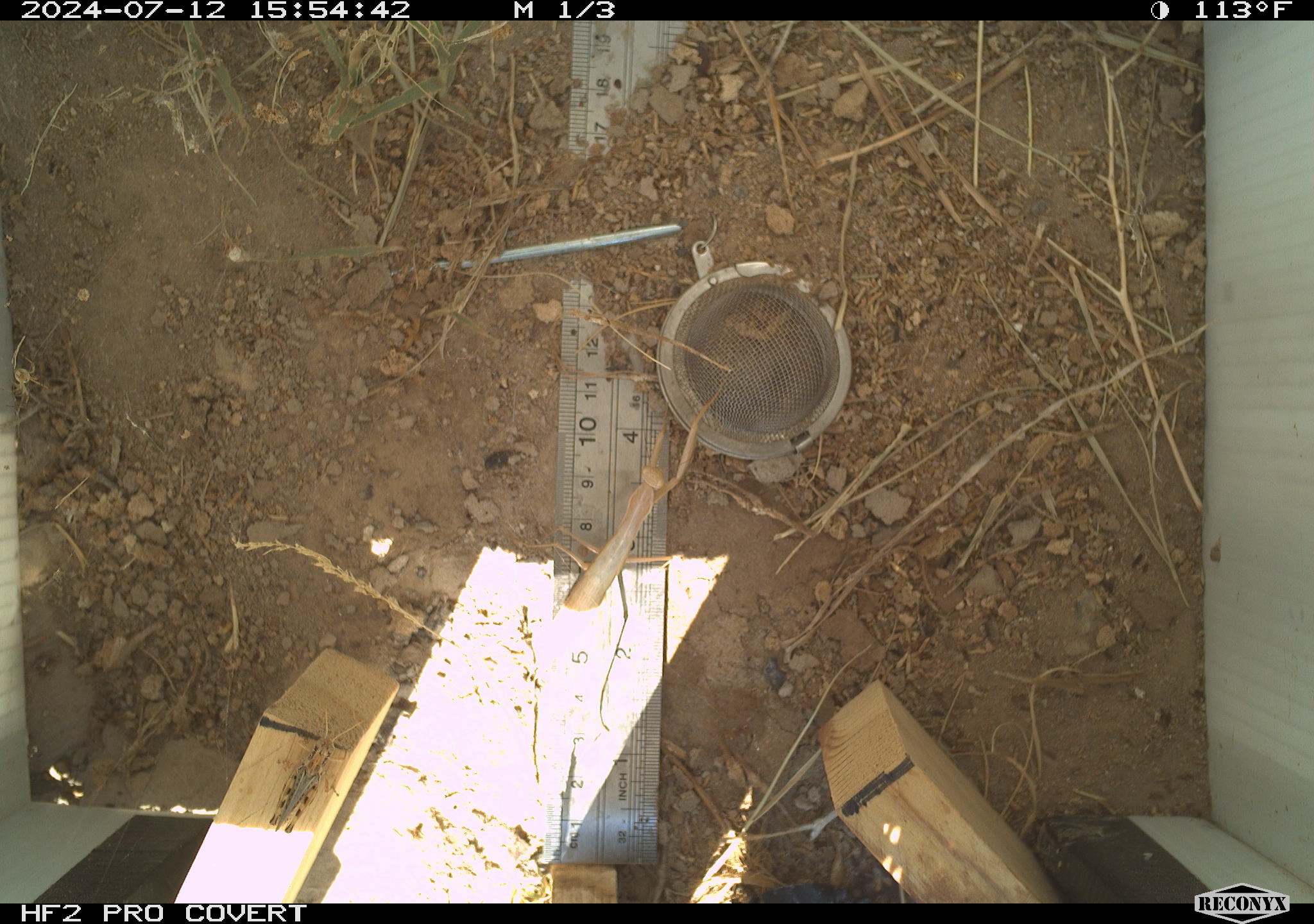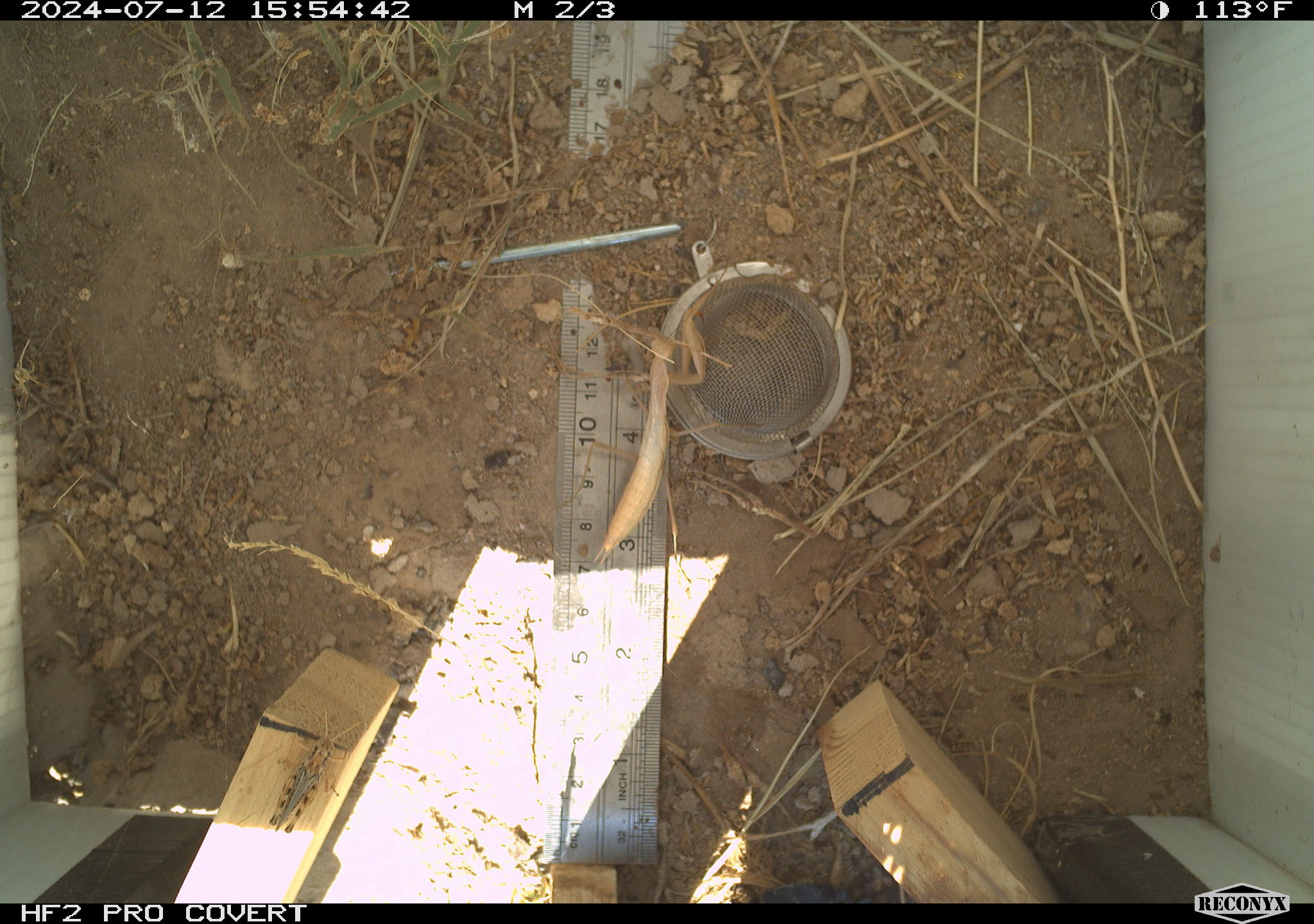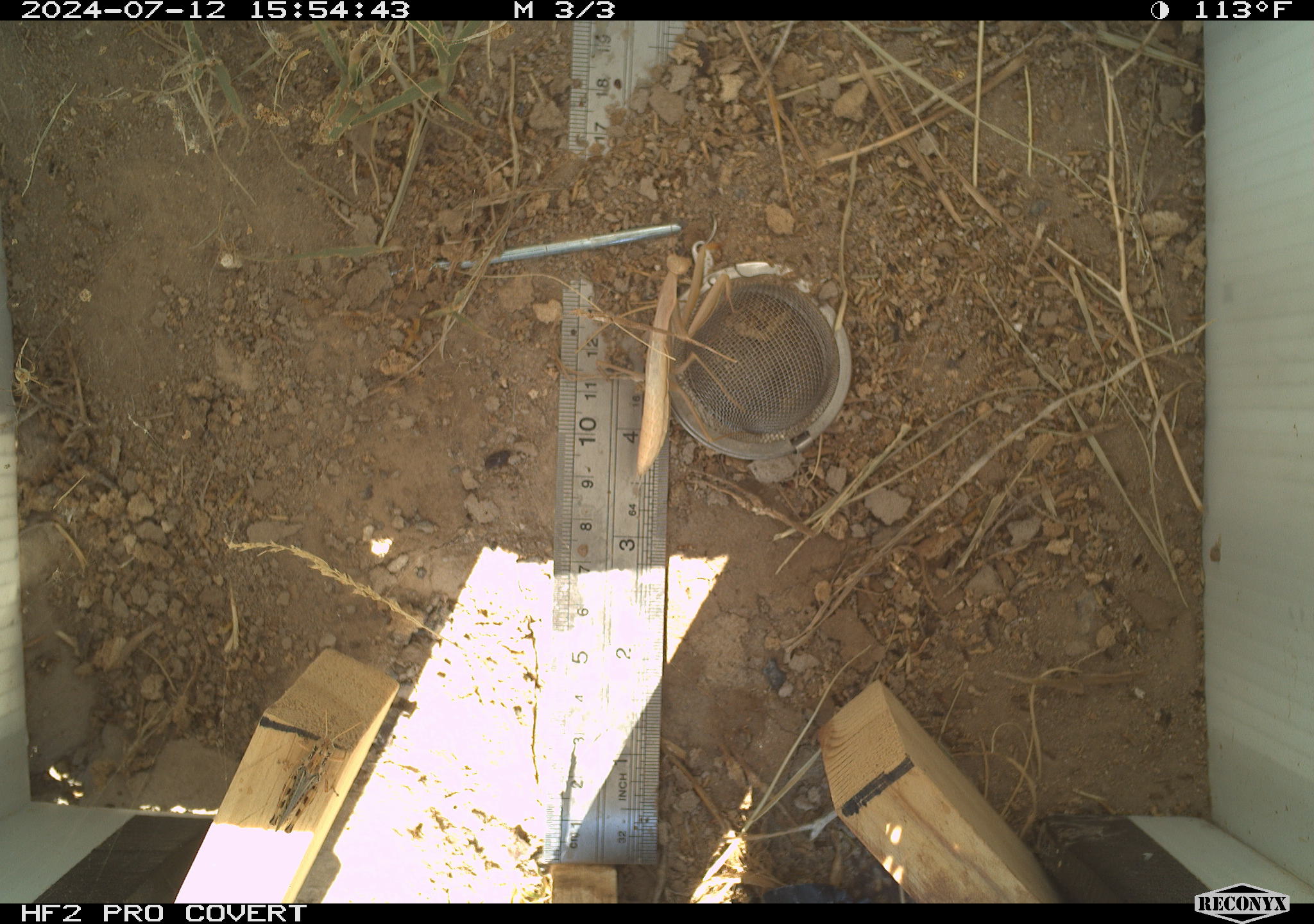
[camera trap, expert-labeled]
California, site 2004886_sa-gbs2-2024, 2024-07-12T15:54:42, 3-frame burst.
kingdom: Animalia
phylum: Arthropoda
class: Insecta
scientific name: Insecta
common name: insect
Insect (Insecta).